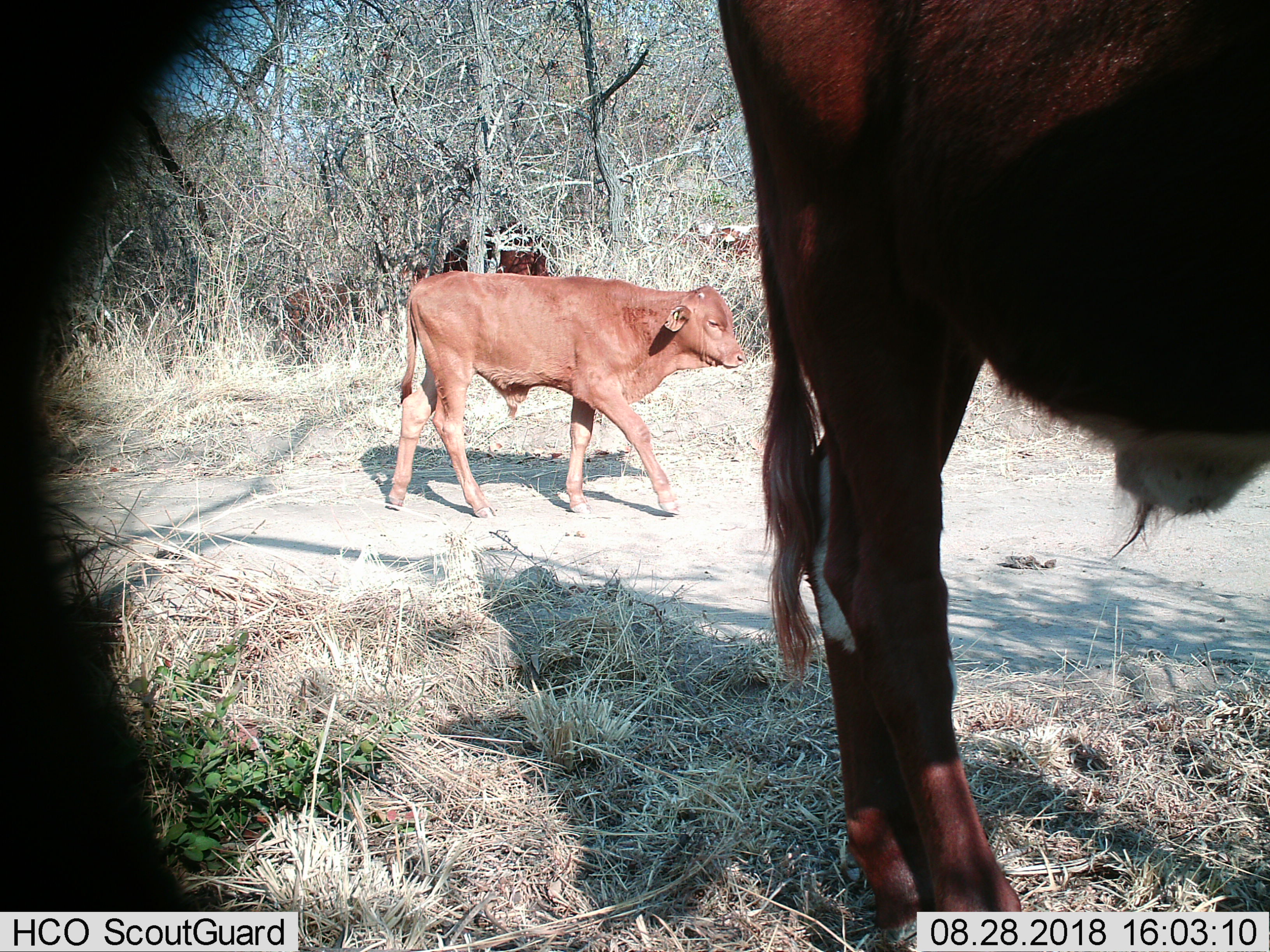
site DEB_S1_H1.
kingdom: Animalia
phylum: Chordata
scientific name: Vertebrata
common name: domestic animal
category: domesticanimal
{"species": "domesticanimal (domestic animal) (Vertebrata)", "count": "4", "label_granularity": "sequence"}